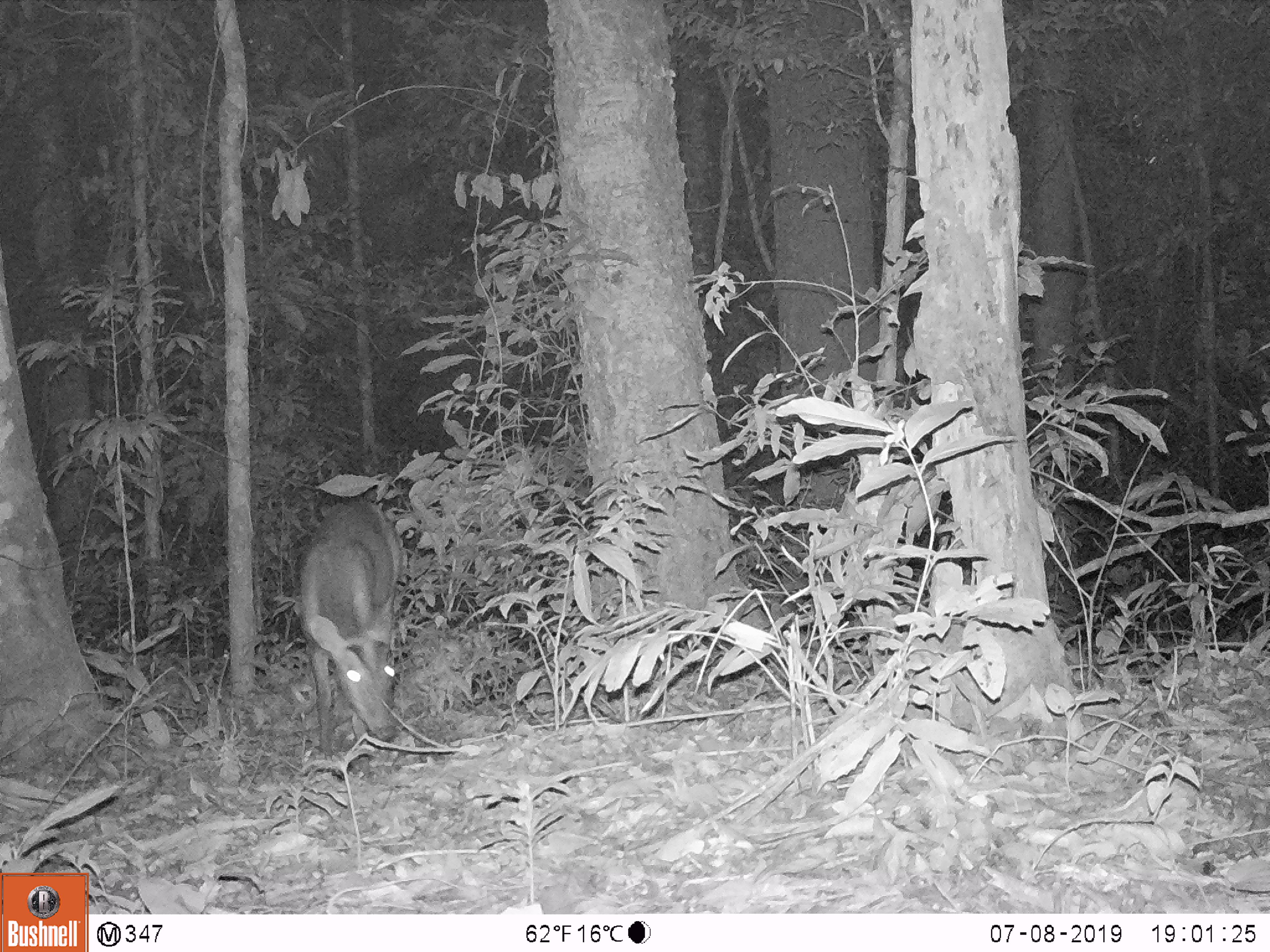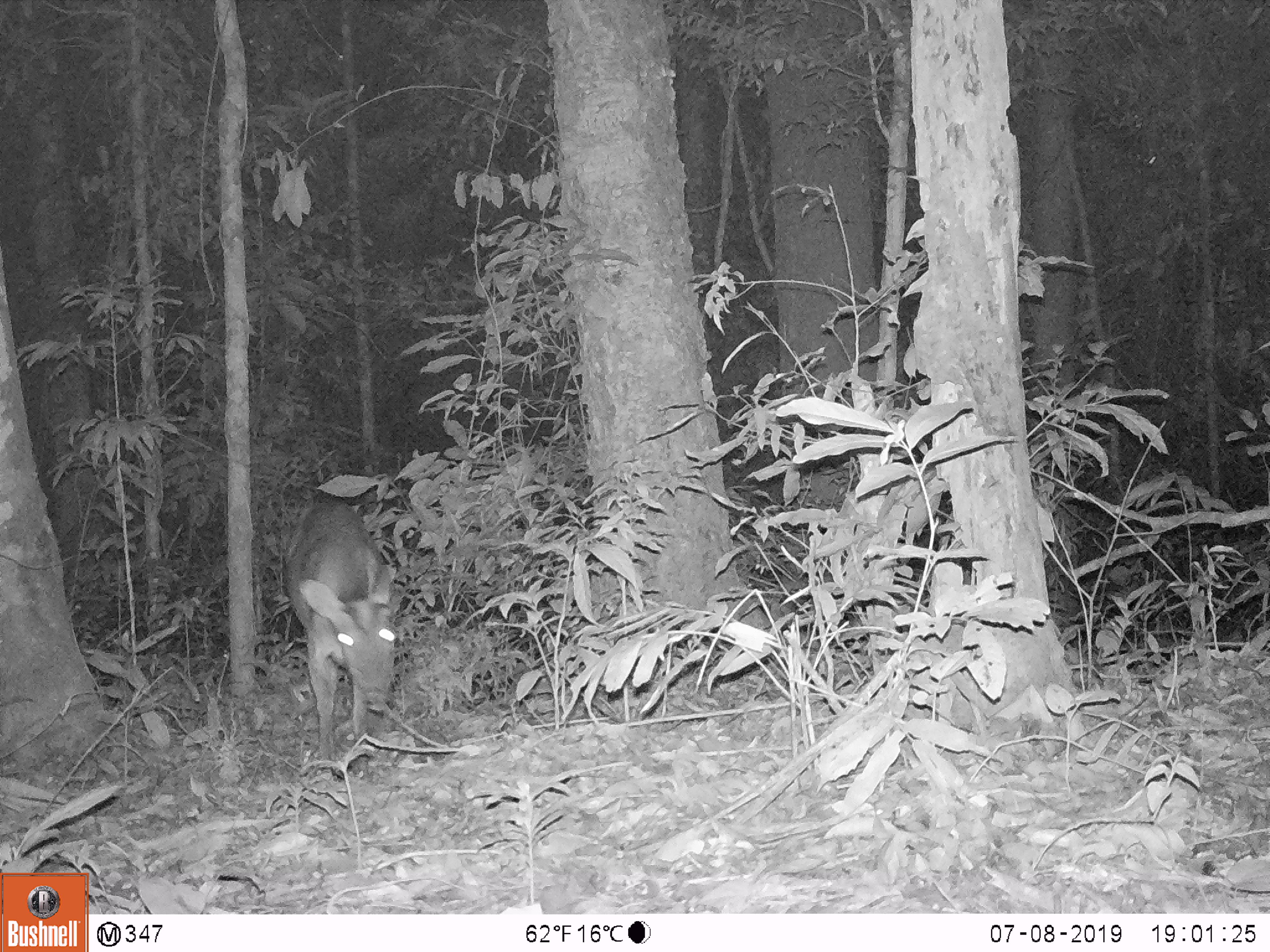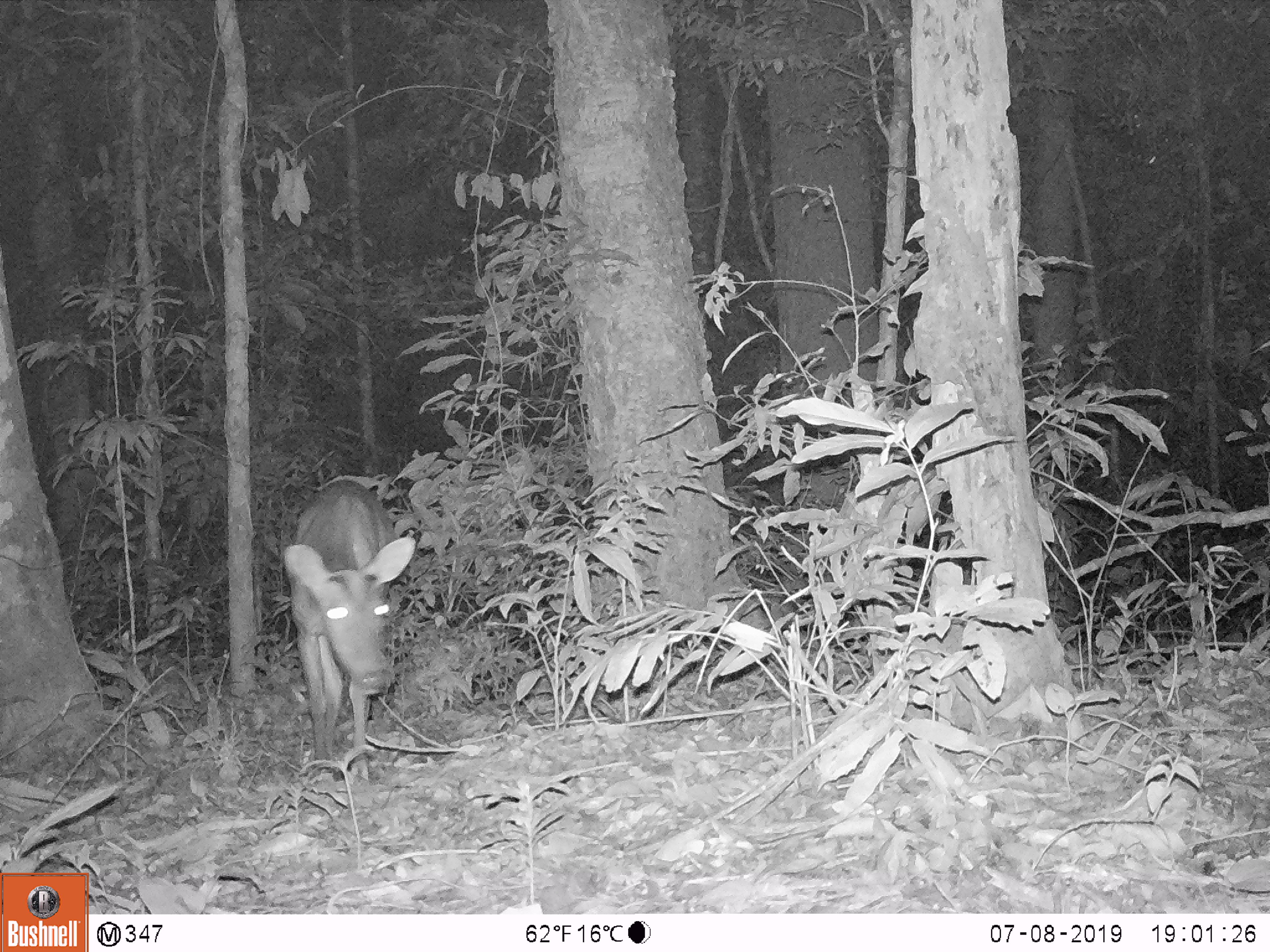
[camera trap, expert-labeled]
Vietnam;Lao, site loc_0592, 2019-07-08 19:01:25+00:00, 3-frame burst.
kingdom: Animalia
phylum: Chordata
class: Mammalia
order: Artiodactyla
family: Cervidae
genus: Muntiacus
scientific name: Muntiacus muntjak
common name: red muntjac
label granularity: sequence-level